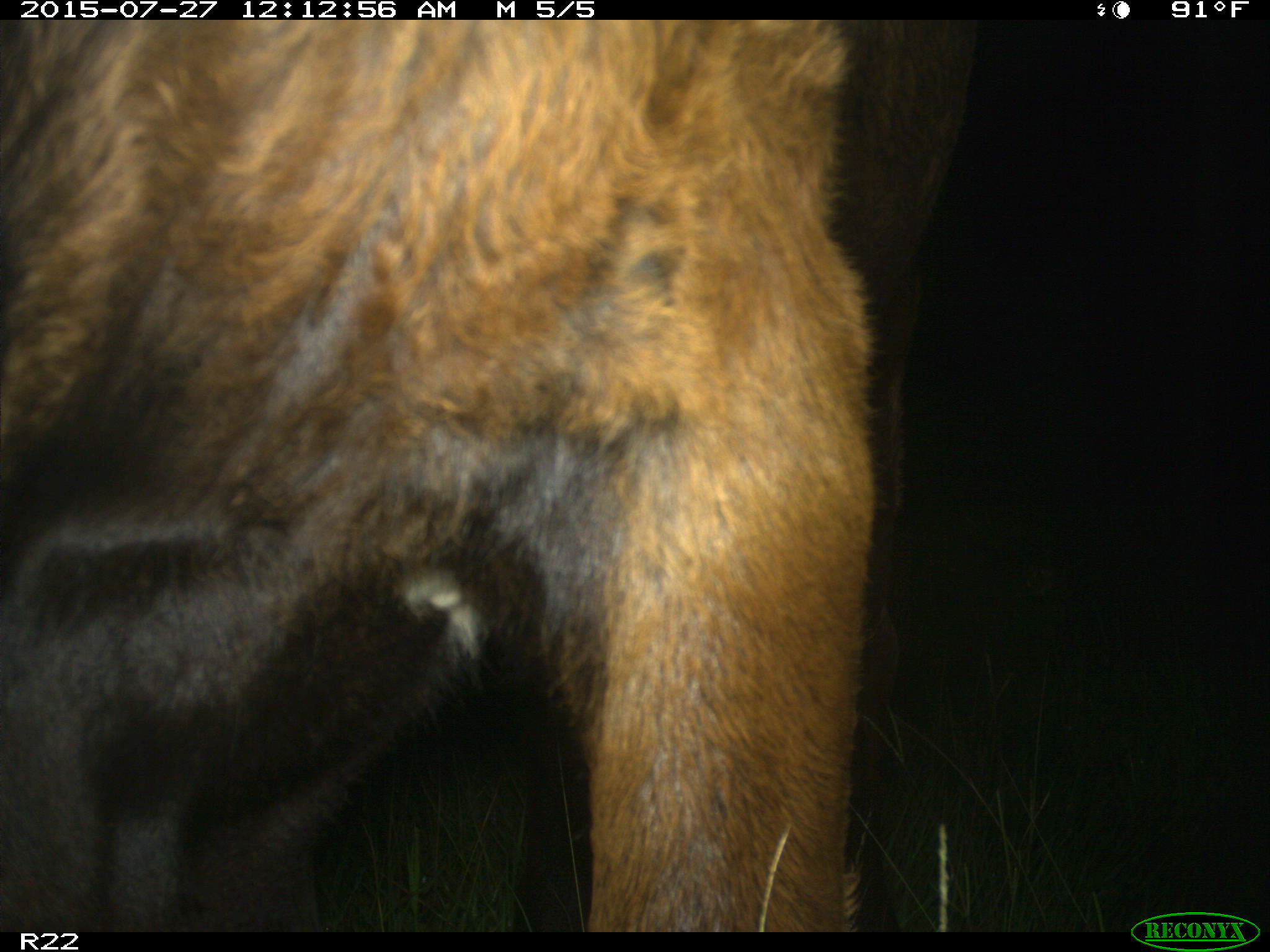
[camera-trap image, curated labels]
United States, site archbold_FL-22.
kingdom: Animalia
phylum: Chordata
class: Mammalia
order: Artiodactyla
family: Bovidae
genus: Bos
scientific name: Bos taurus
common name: domestic cow